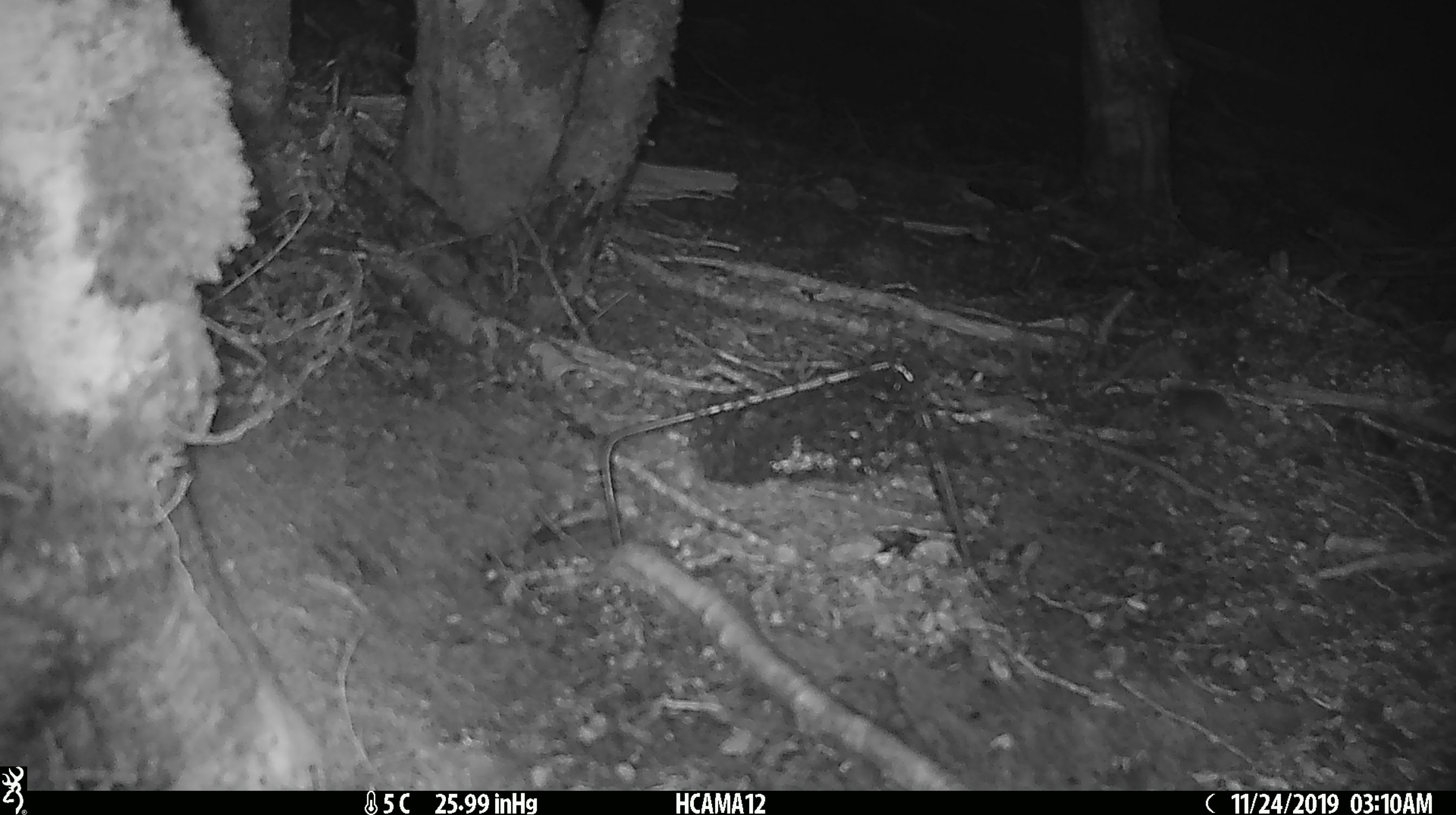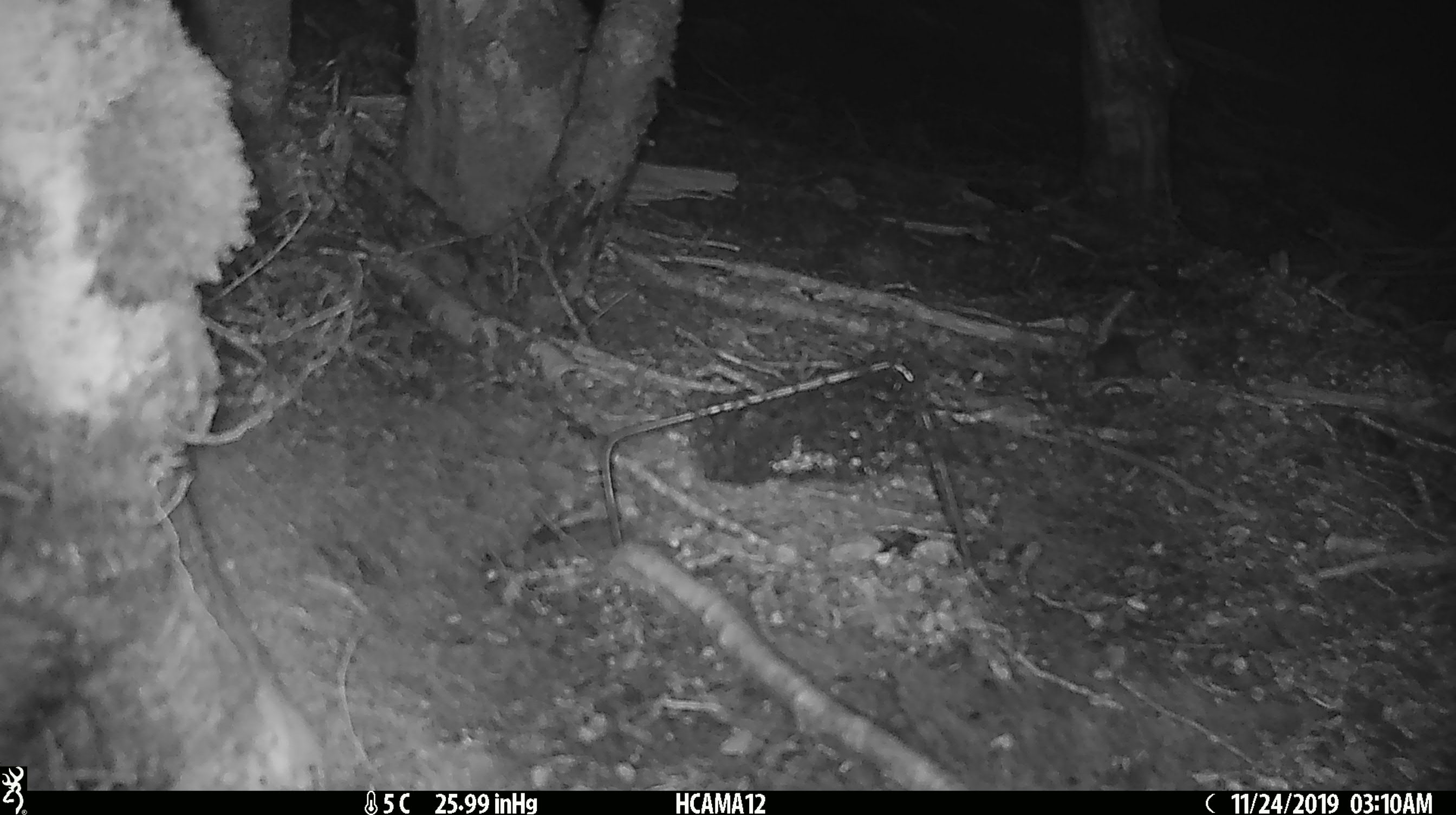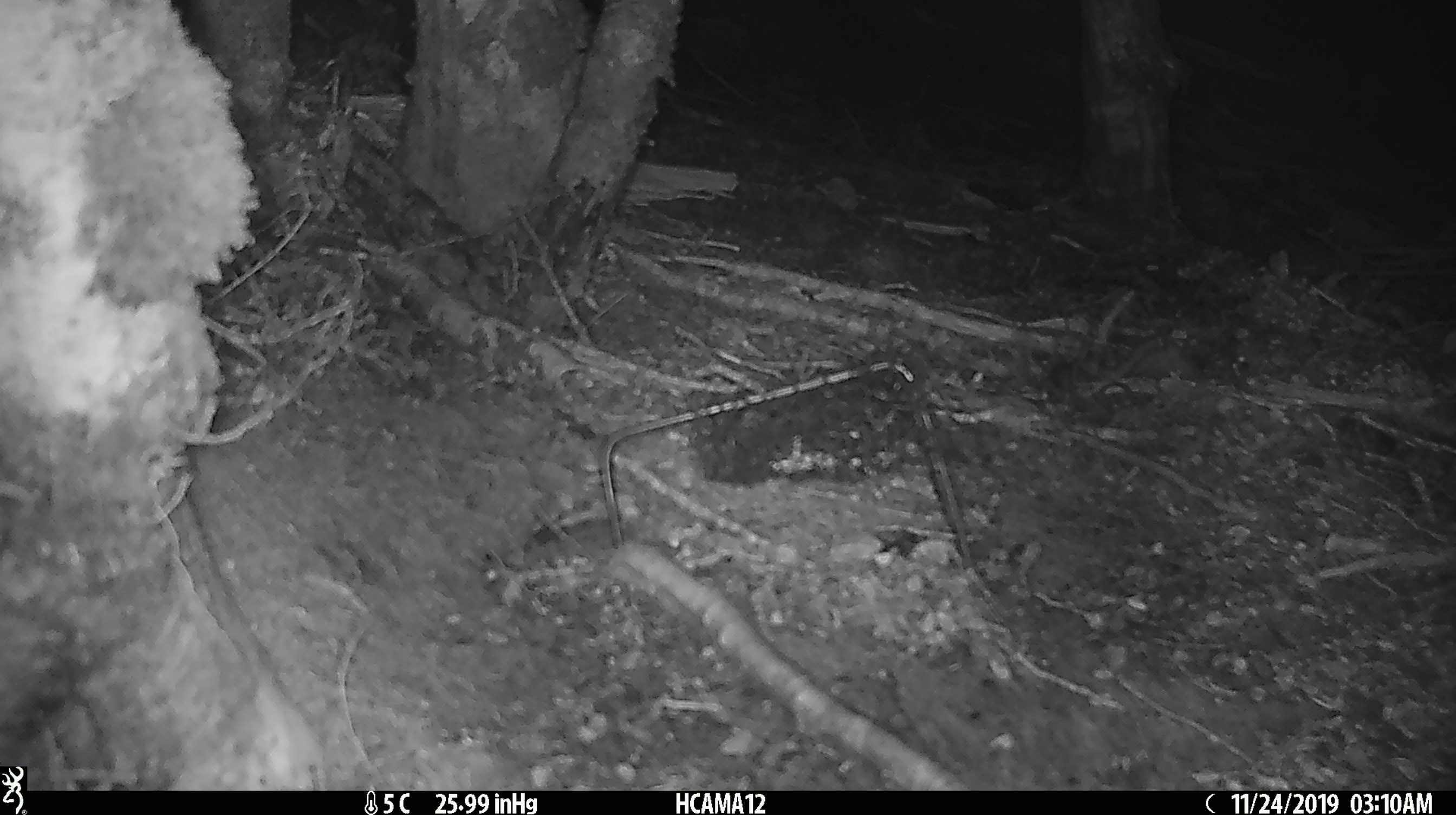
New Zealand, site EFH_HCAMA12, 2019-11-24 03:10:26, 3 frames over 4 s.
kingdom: Animalia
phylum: Chordata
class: Mammalia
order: Rodentia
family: Muridae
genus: Mus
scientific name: Mus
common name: mouse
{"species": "mouse (Mus)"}